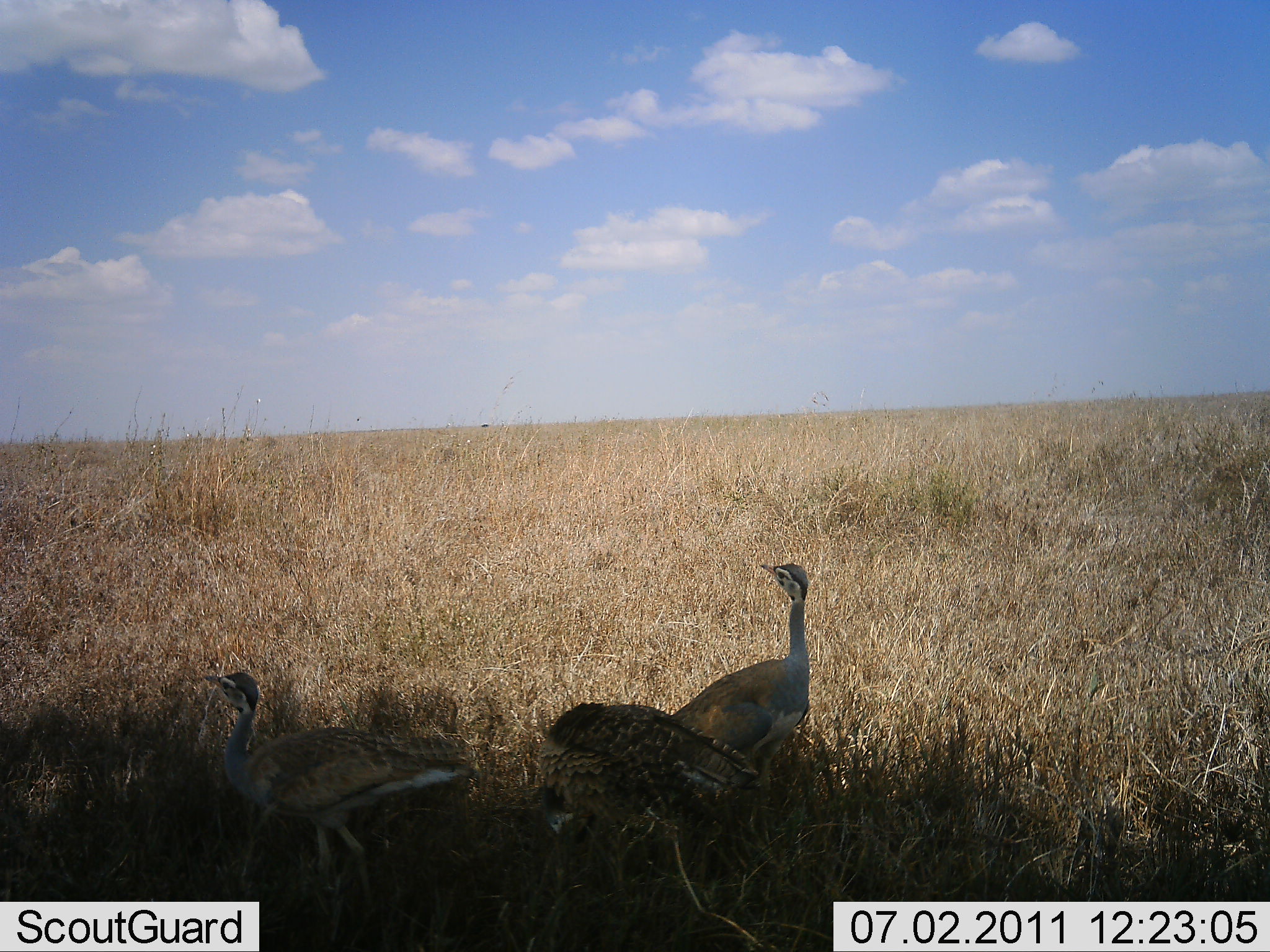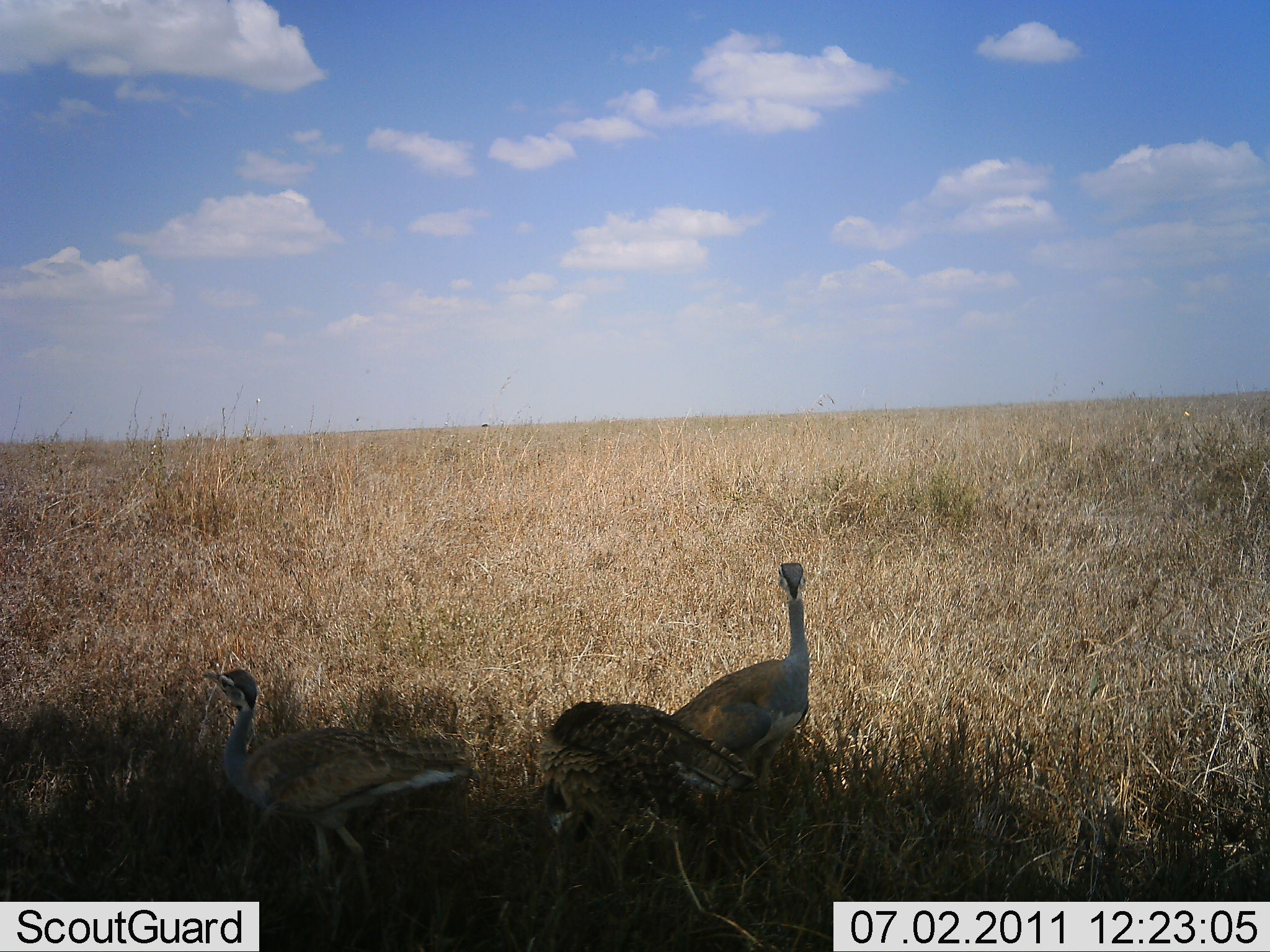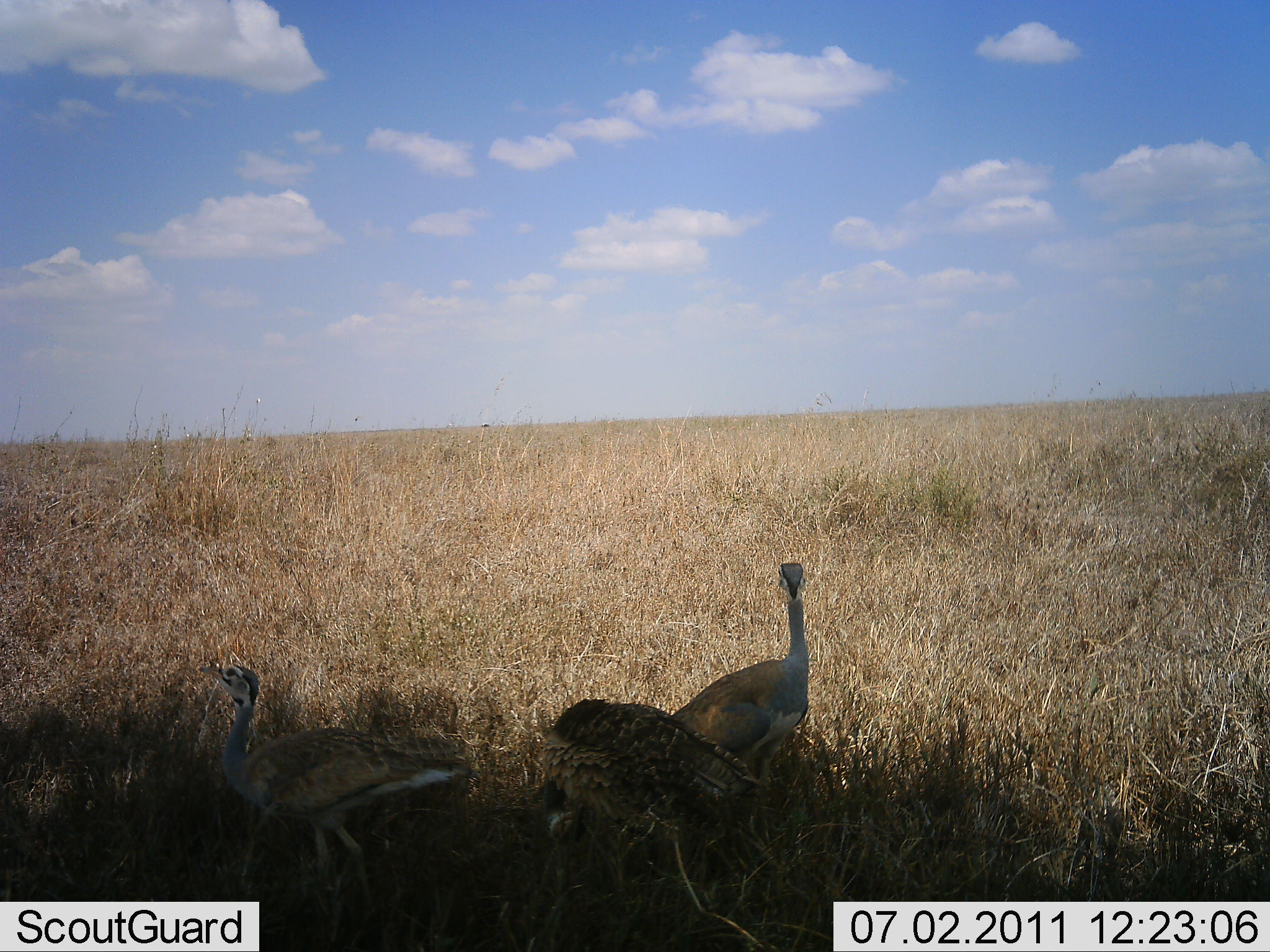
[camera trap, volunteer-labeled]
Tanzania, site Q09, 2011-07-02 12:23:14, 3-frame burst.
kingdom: Animalia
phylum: Chordata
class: Aves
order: Otidiformes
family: Otididae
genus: Ardeotis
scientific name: Ardeotis kori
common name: kori bustard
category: koribustard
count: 3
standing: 82%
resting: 18%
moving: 0%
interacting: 0%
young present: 0%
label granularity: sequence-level